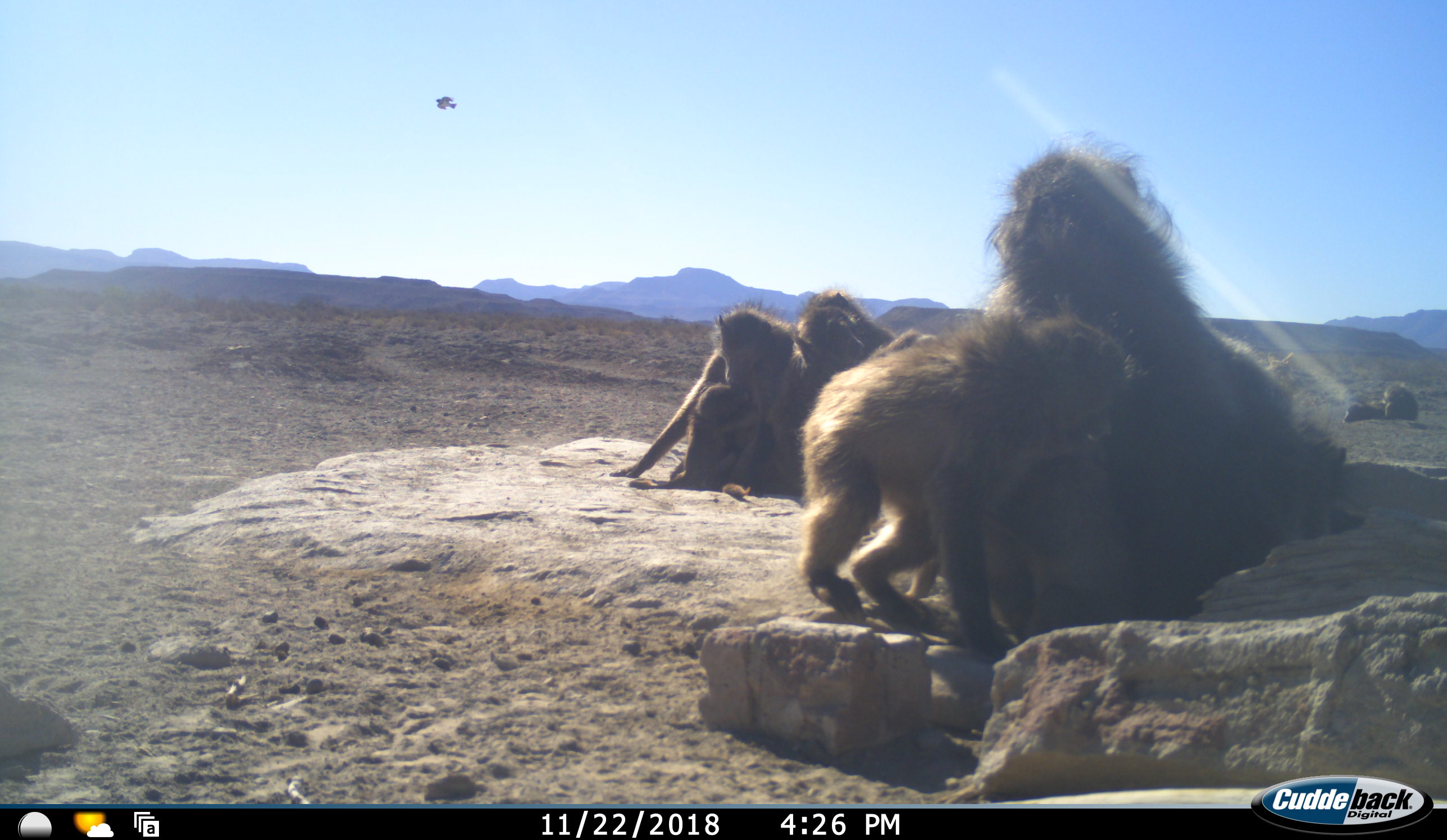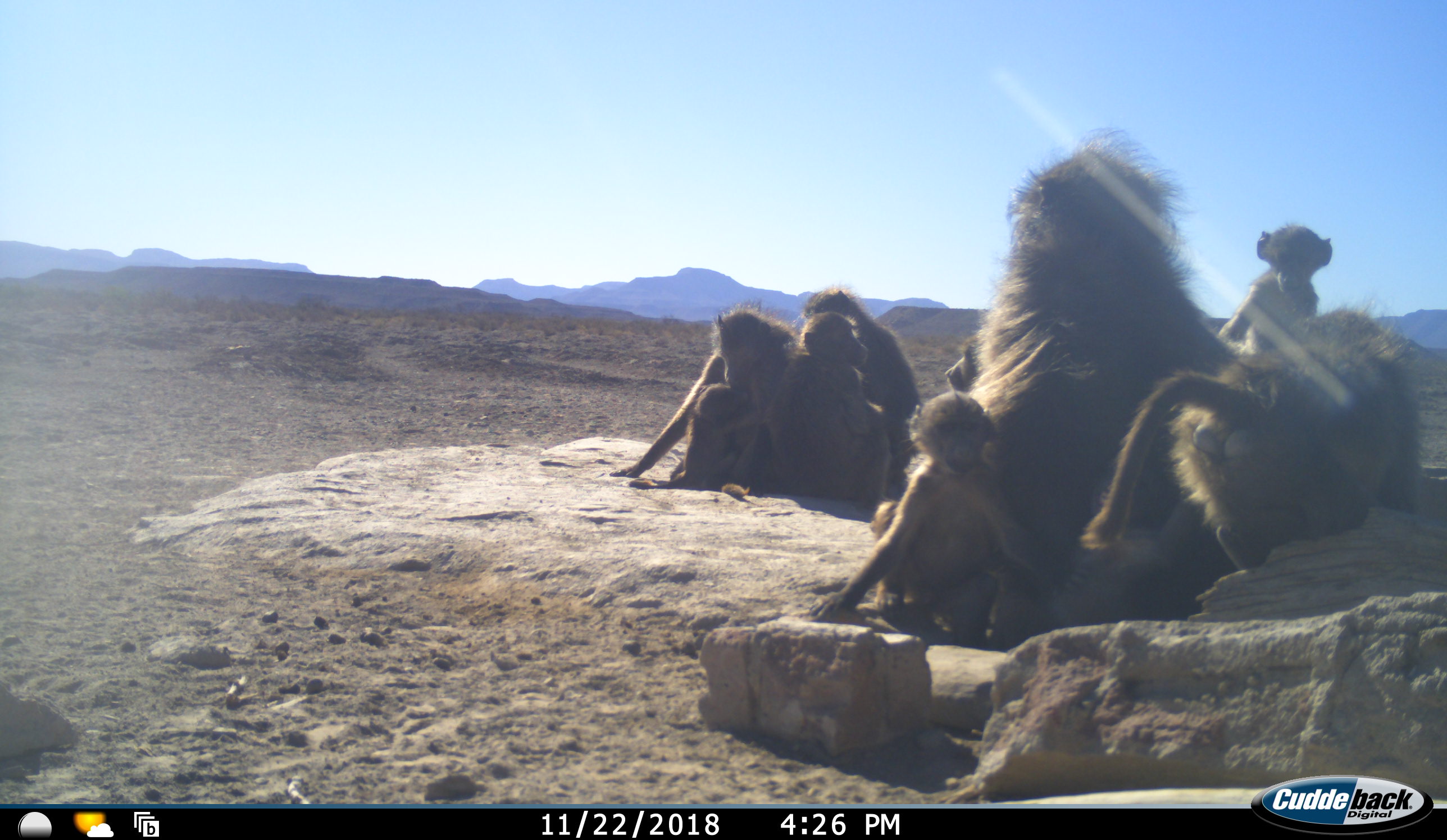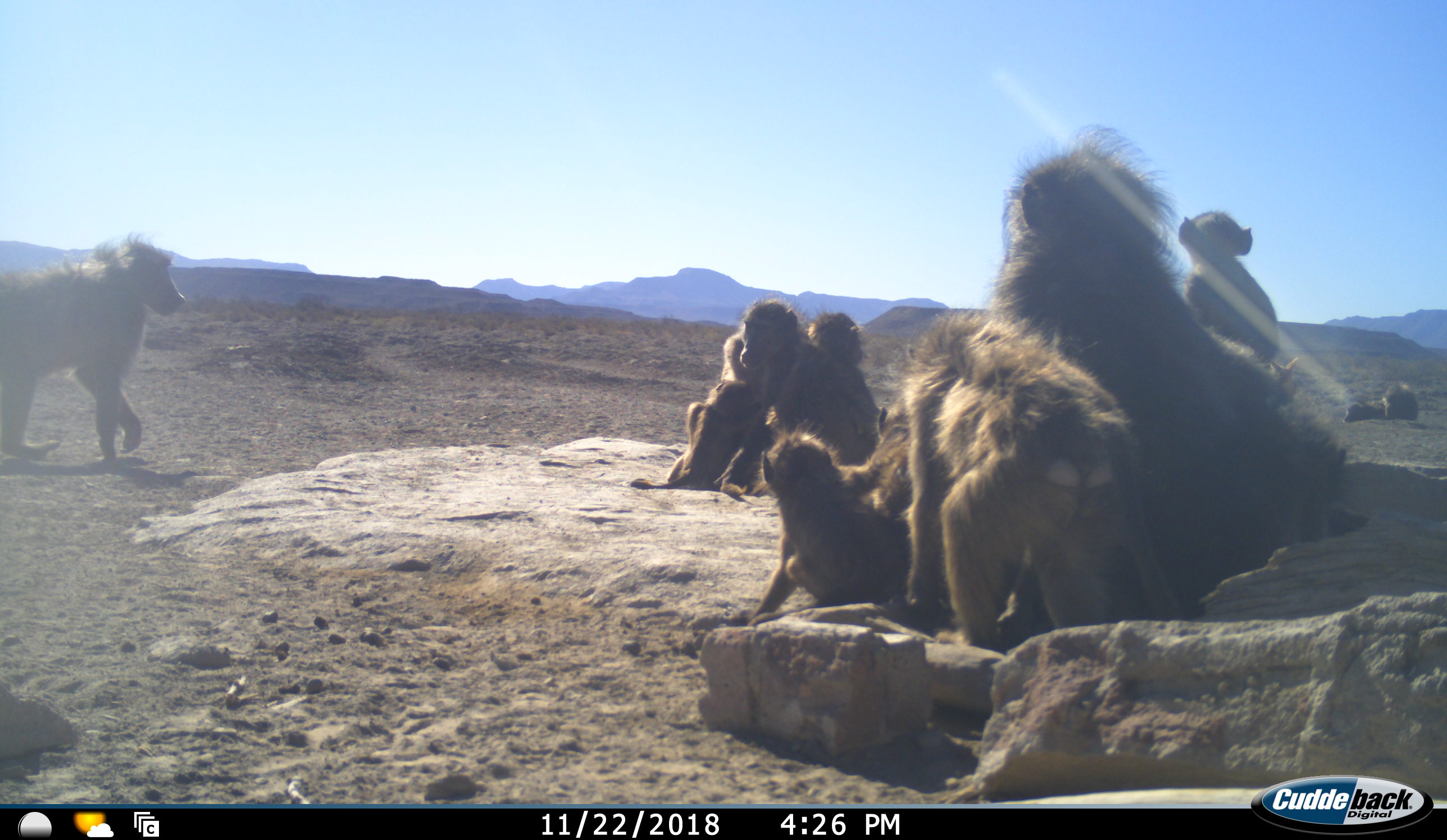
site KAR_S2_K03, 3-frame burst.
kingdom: Animalia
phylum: Chordata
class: Mammalia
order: Primates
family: Cercopithecidae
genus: Papio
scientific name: Papio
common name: baboon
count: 11-50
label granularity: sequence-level